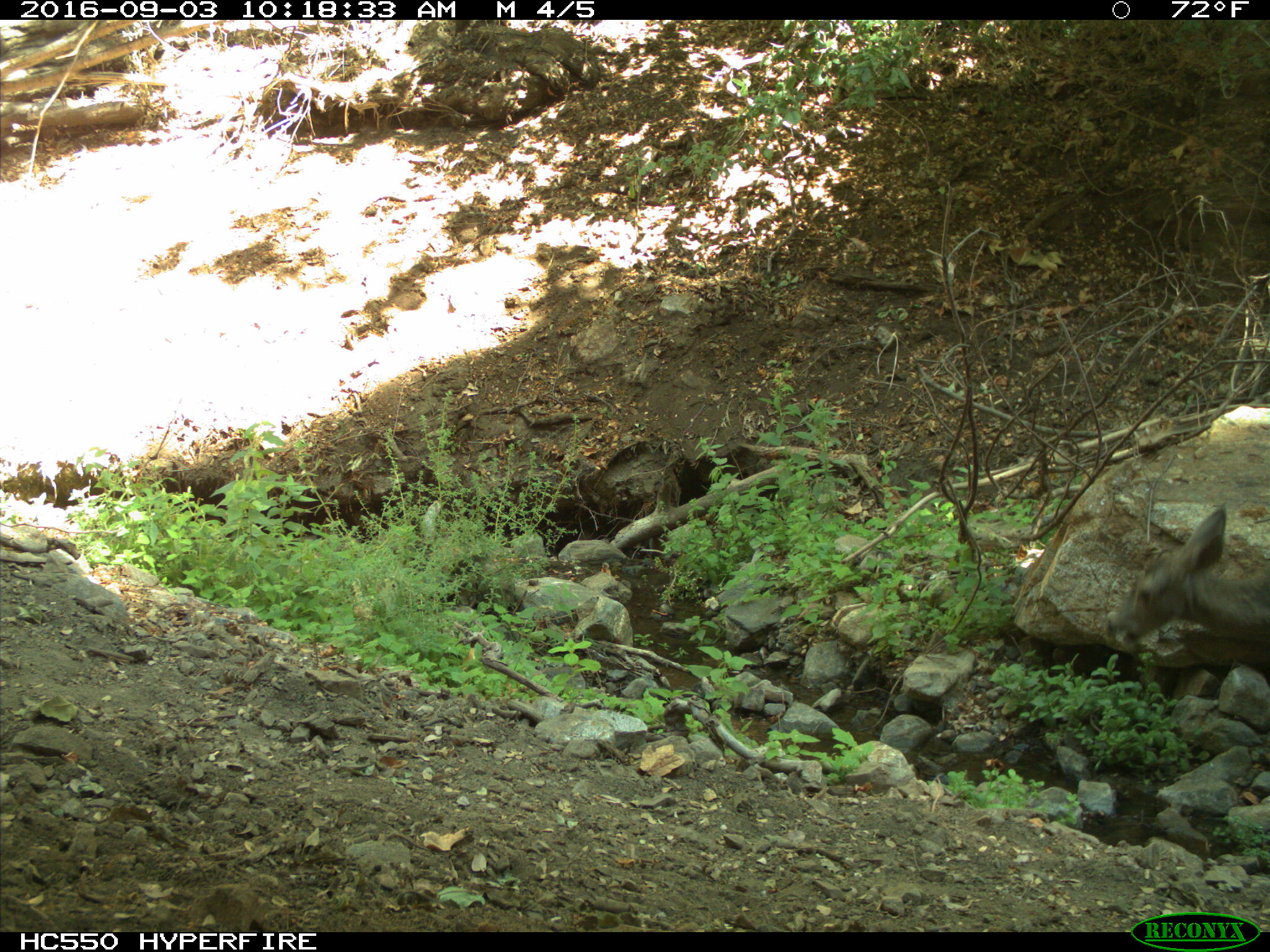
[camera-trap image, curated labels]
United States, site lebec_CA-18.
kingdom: Animalia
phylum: Chordata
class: Mammalia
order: Artiodactyla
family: Cervidae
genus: Odocoileus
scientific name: Odocoileus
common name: deer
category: unidentified deer